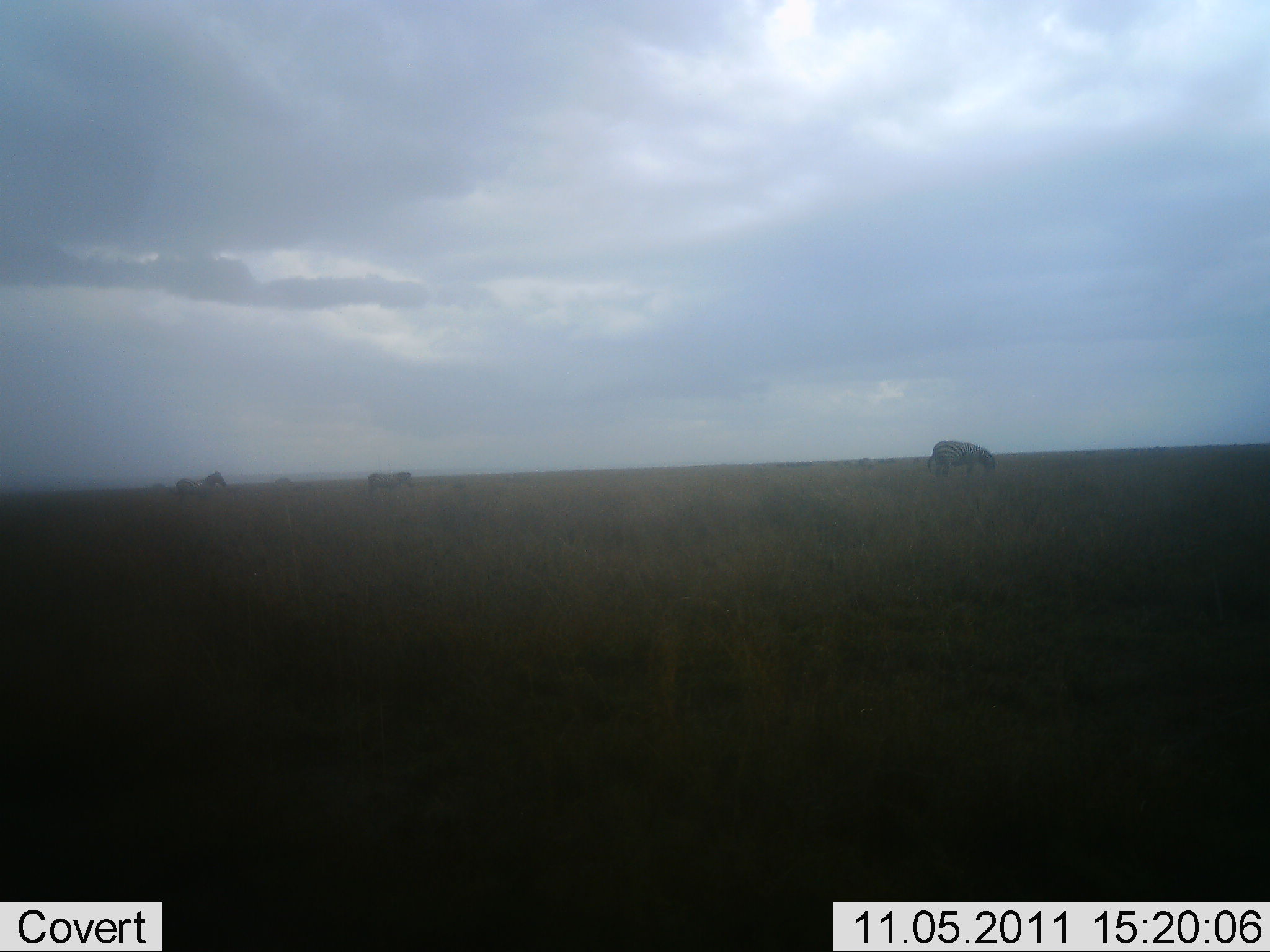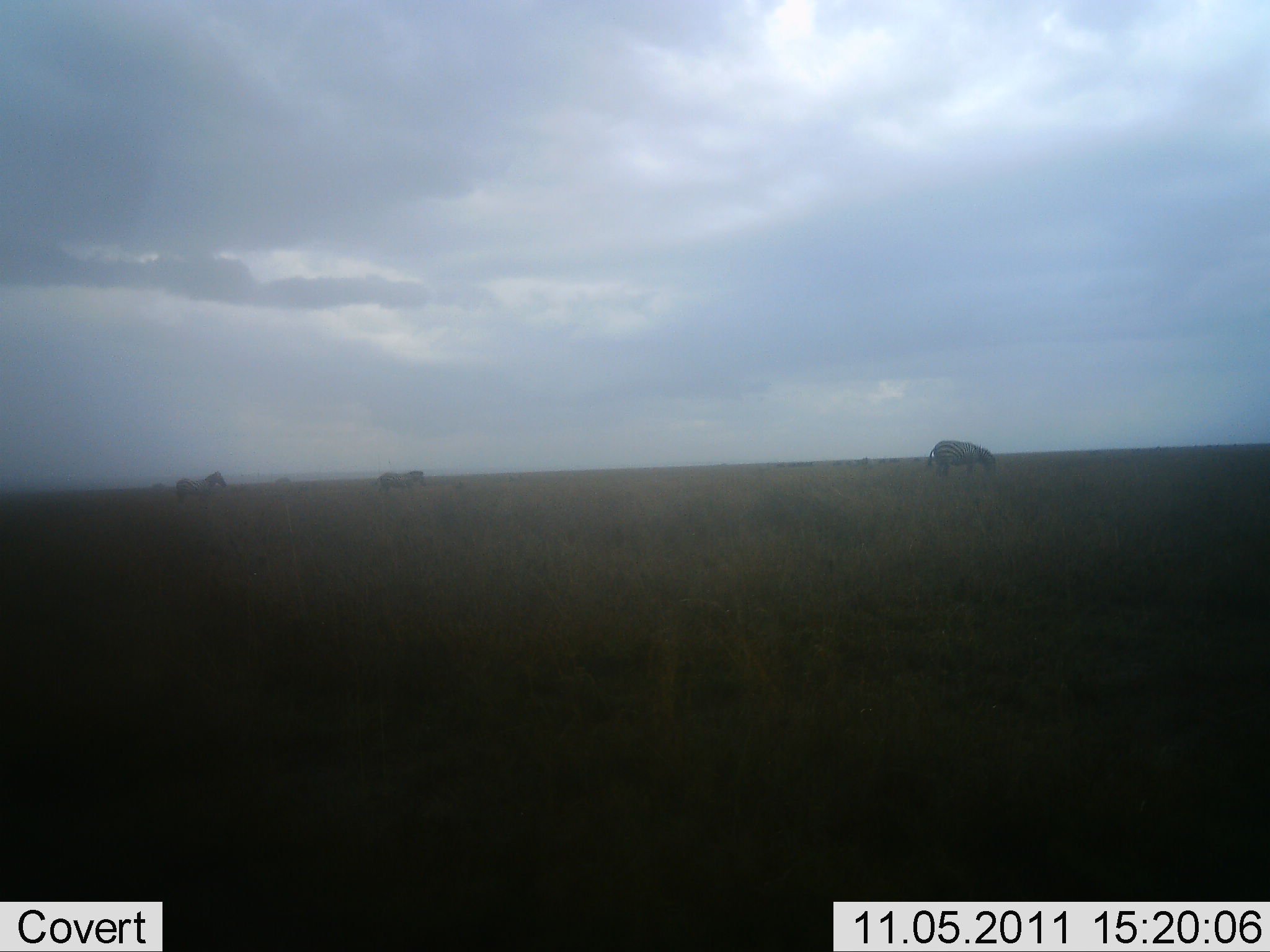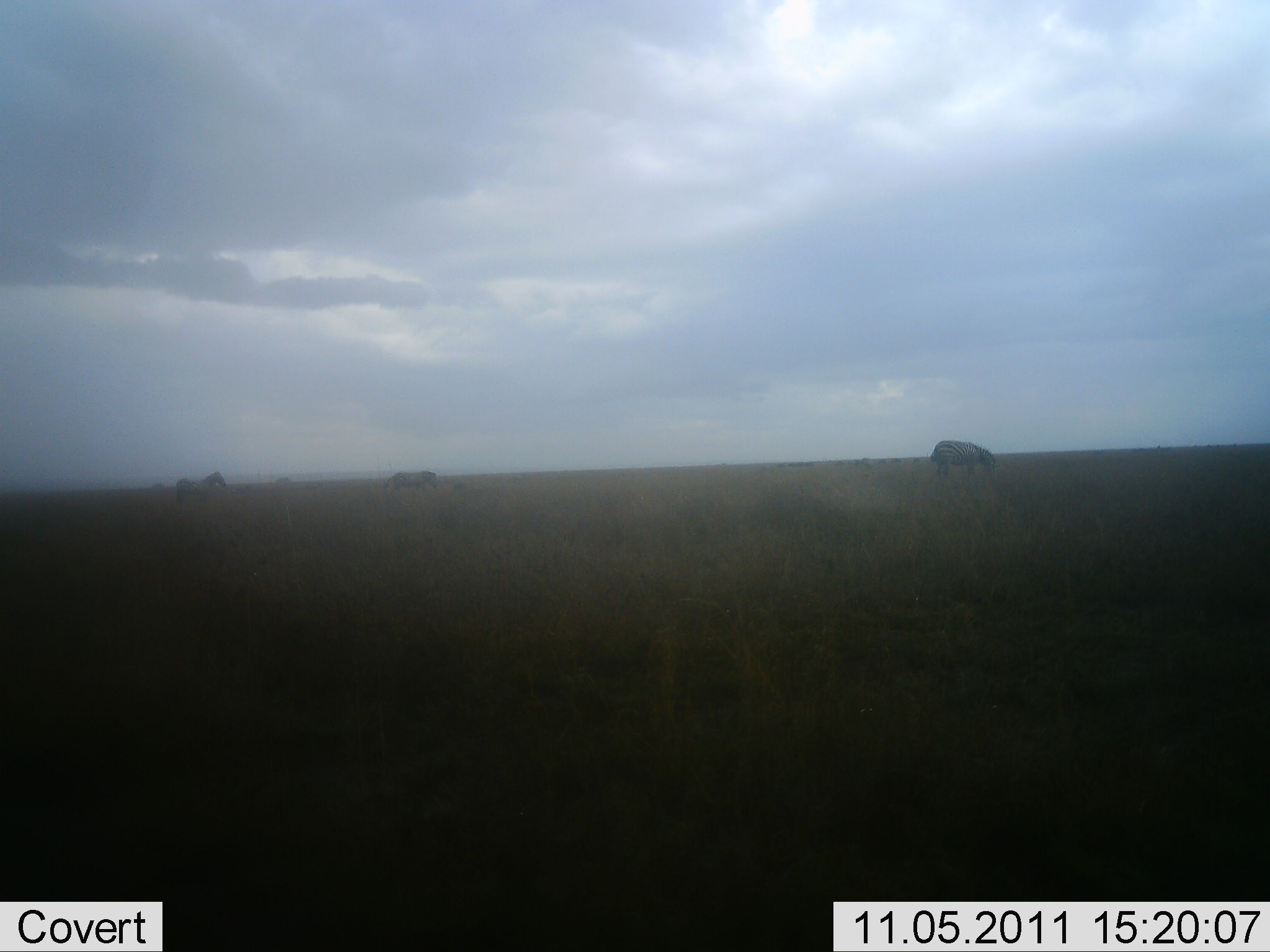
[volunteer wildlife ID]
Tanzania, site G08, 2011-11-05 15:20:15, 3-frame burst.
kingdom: Animalia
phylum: Chordata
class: Mammalia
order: Perissodactyla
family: Equidae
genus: Equus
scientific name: Equus quagga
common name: plains zebra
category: zebra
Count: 3.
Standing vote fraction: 64%.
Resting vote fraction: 0%.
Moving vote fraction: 57%.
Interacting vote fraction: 0%.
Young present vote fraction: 0%.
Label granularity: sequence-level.